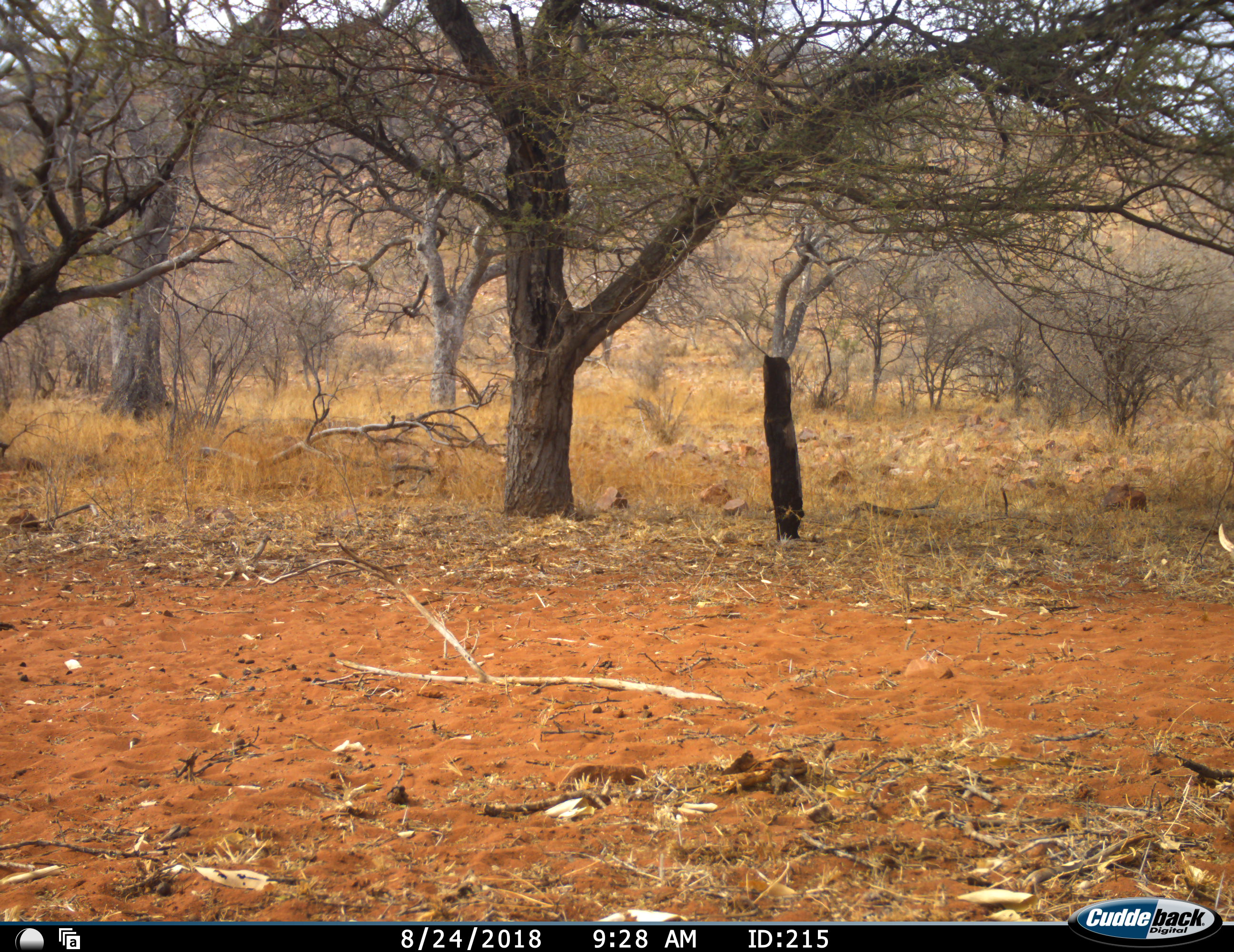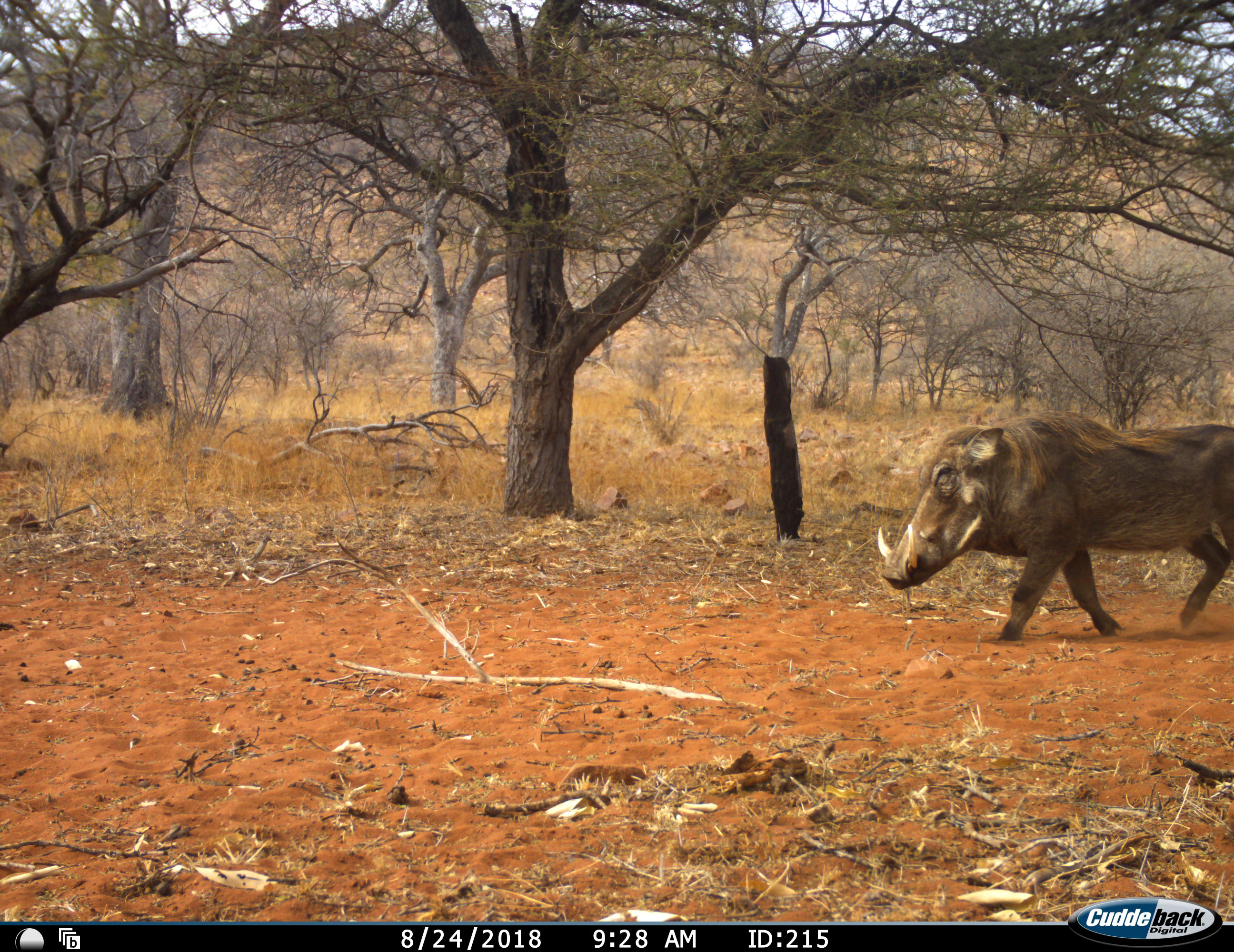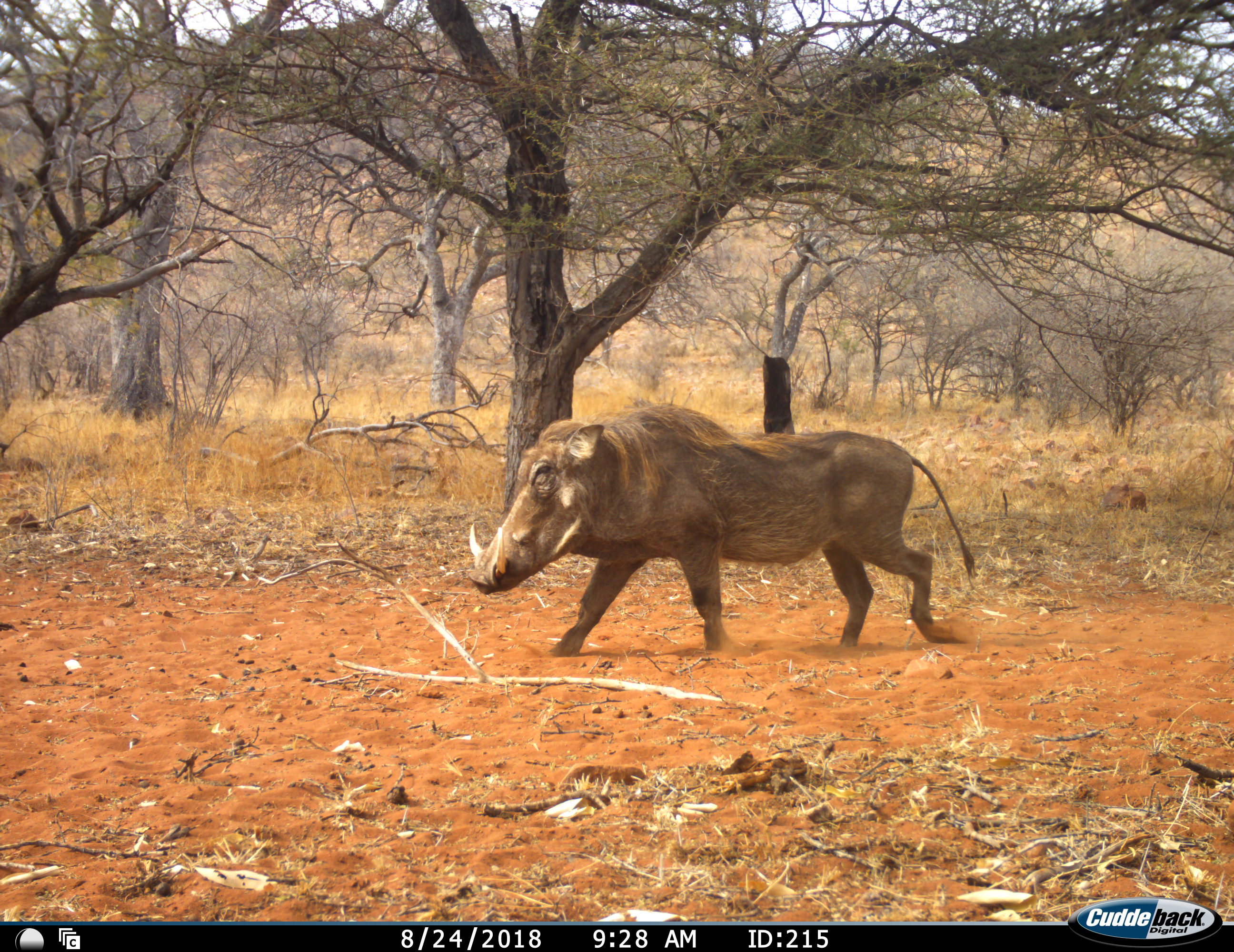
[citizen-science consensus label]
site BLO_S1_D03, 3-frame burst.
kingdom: Animalia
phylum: Chordata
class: Mammalia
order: Artiodactyla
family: Suidae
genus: Phacochoerus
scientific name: Phacochoerus africanus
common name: warthog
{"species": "warthog (Phacochoerus africanus)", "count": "1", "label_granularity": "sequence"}